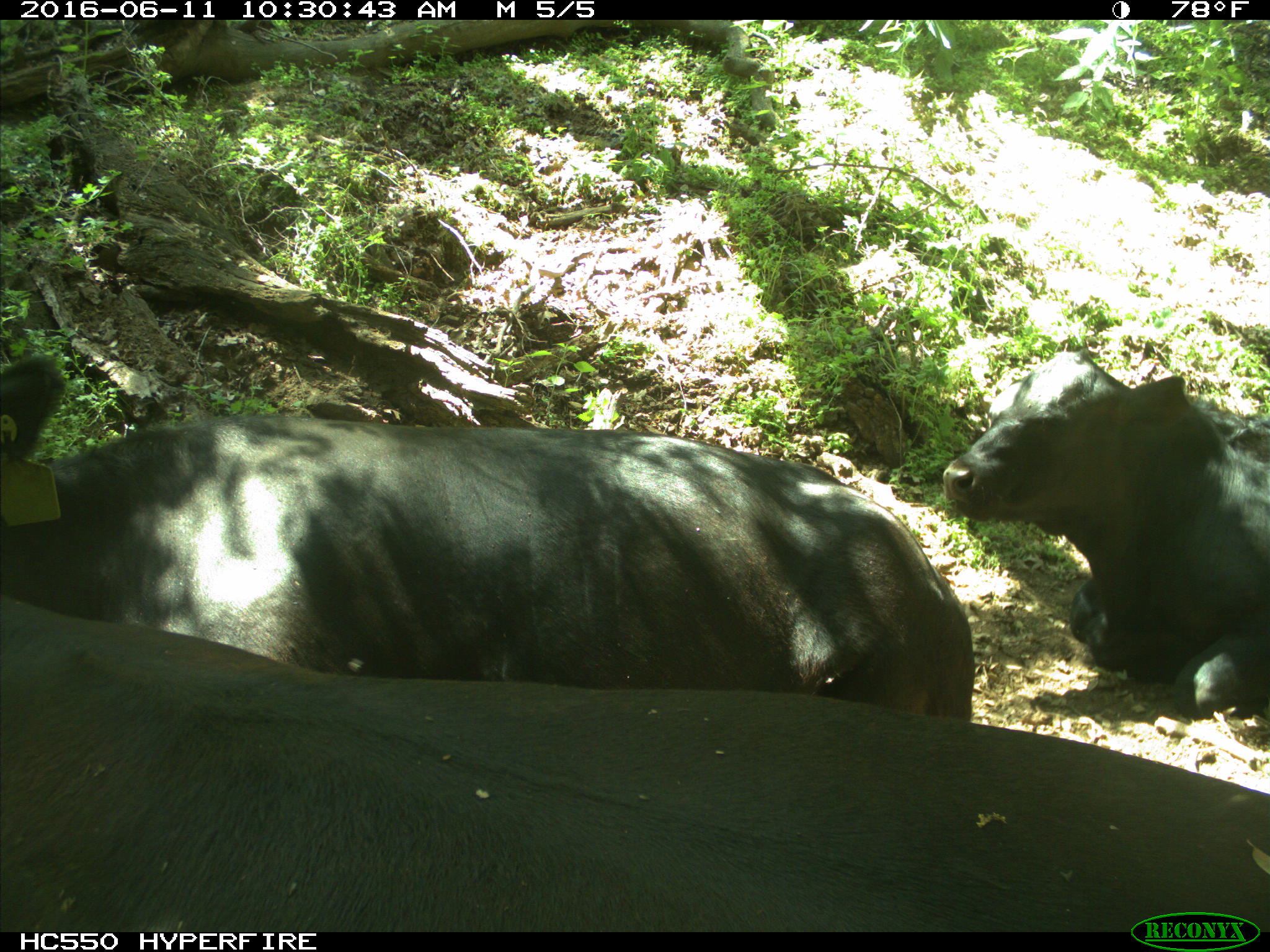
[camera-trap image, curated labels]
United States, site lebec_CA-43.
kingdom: Animalia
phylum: Chordata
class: Mammalia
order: Artiodactyla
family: Bovidae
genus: Bos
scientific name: Bos taurus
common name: domestic cow